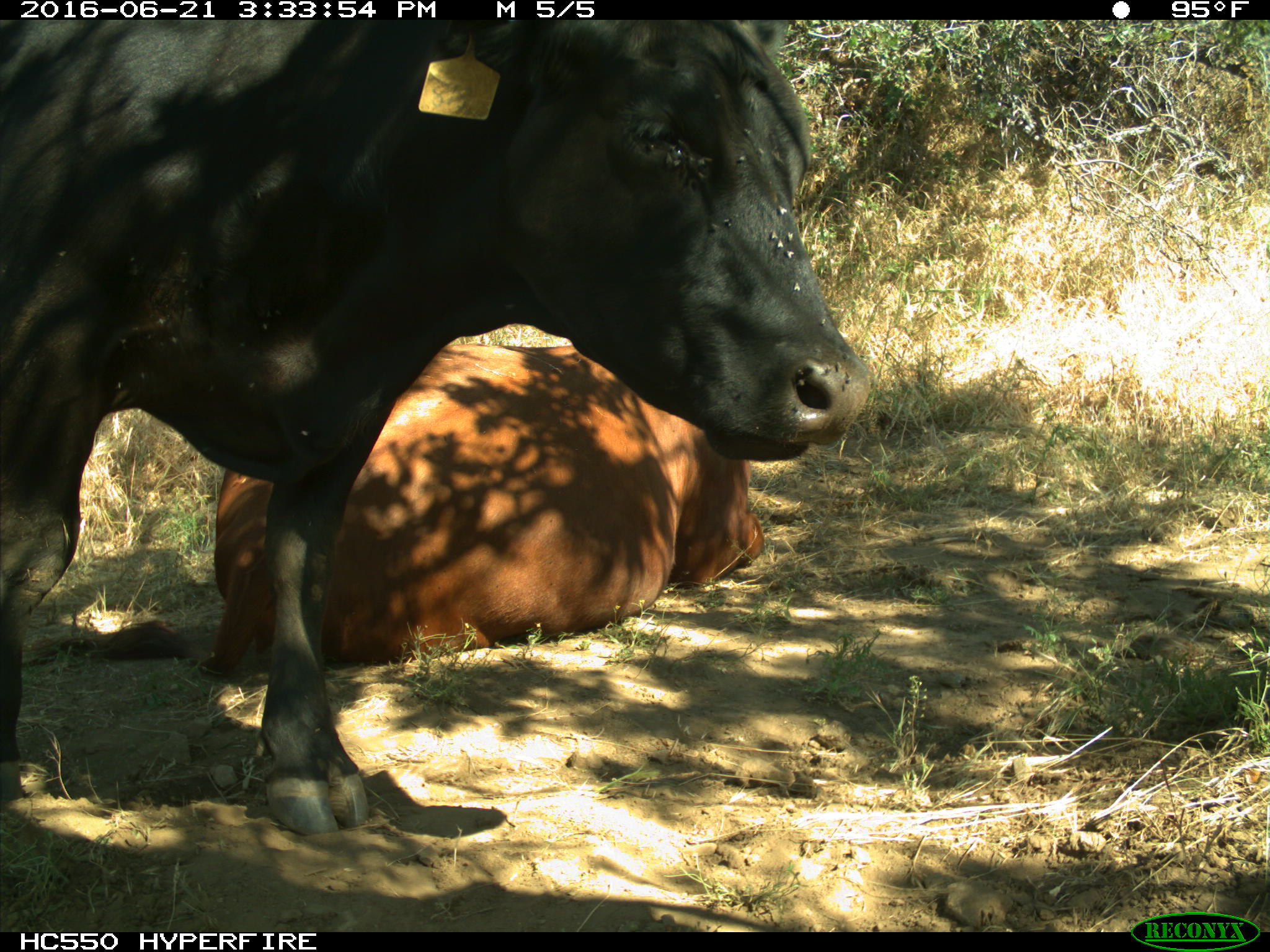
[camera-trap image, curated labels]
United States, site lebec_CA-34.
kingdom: Animalia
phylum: Chordata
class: Mammalia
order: Artiodactyla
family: Bovidae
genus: Bos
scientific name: Bos taurus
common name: domestic cow